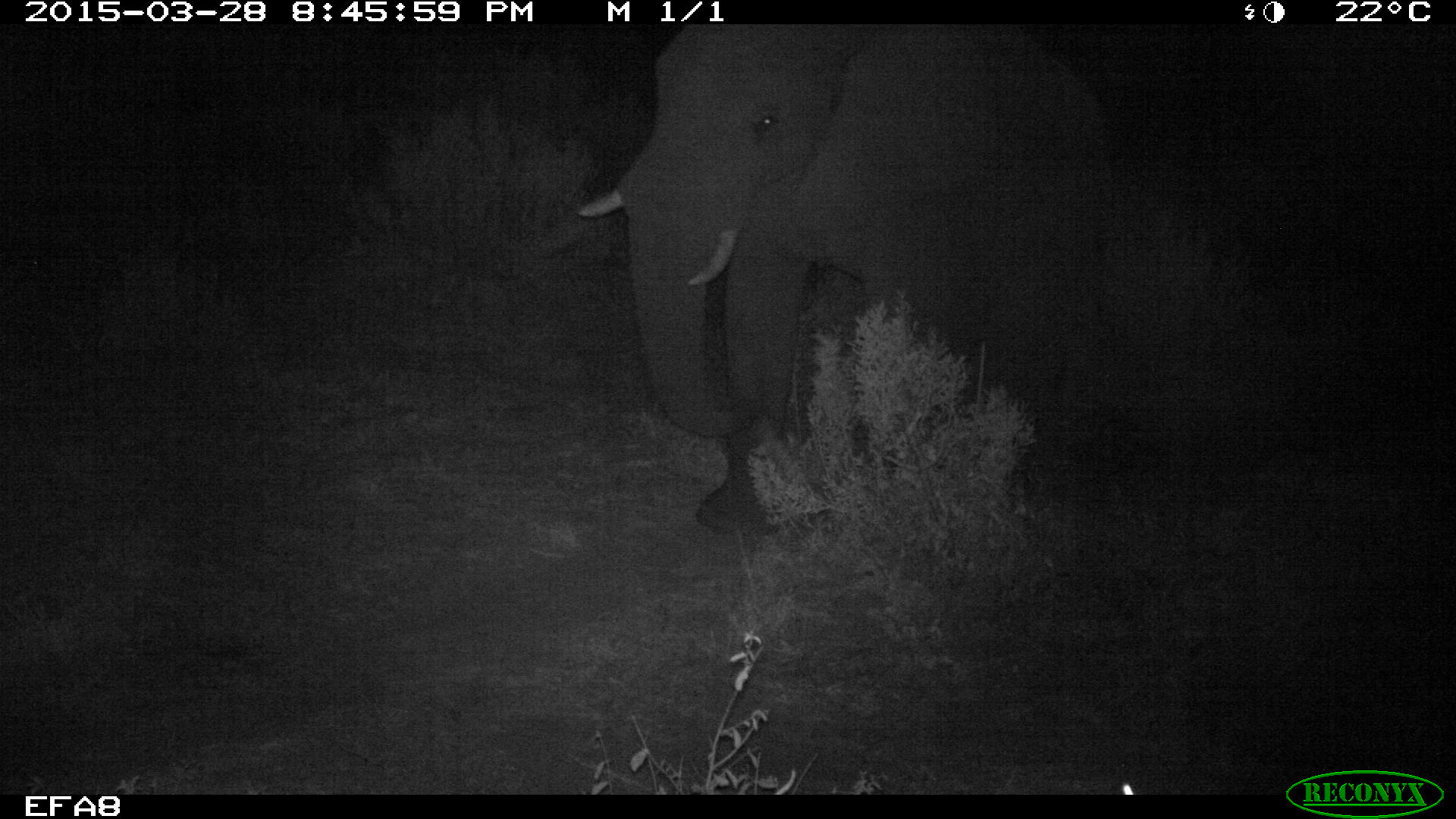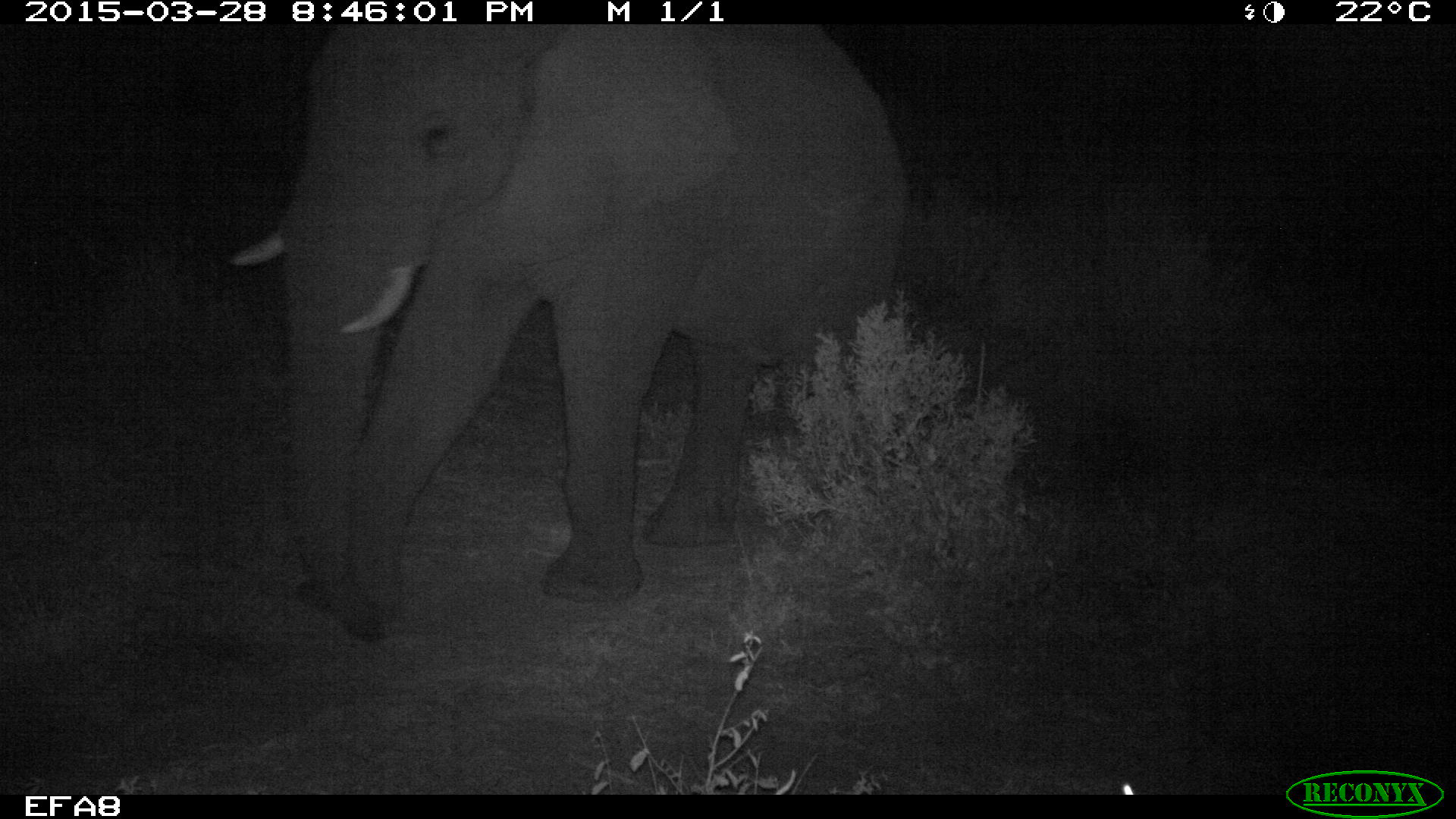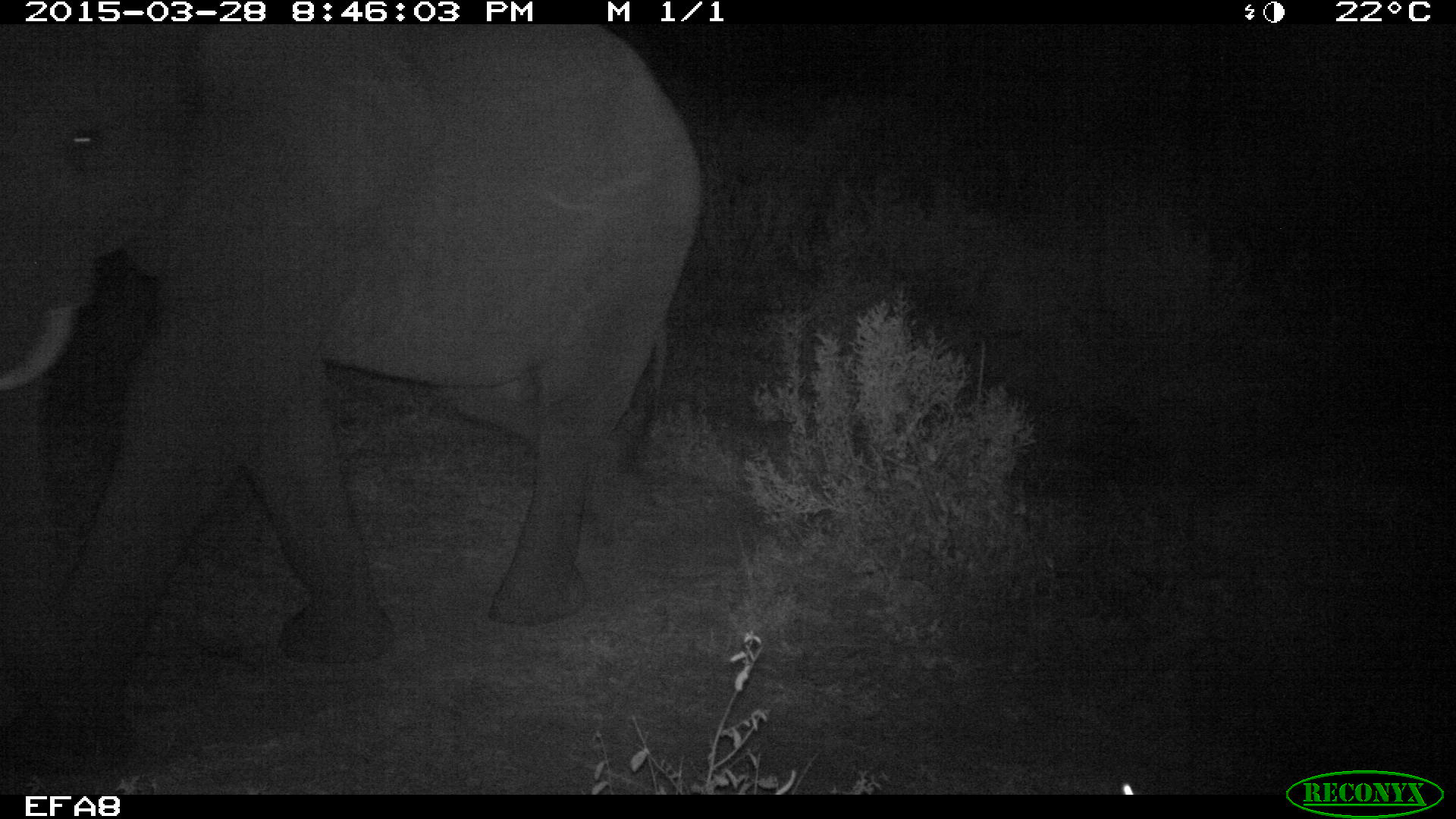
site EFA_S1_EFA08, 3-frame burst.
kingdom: Animalia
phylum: Chordata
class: Mammalia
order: Proboscidea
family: Elephantidae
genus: Loxodonta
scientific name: Loxodonta africana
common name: african bush elephant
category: elephant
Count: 1.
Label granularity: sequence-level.